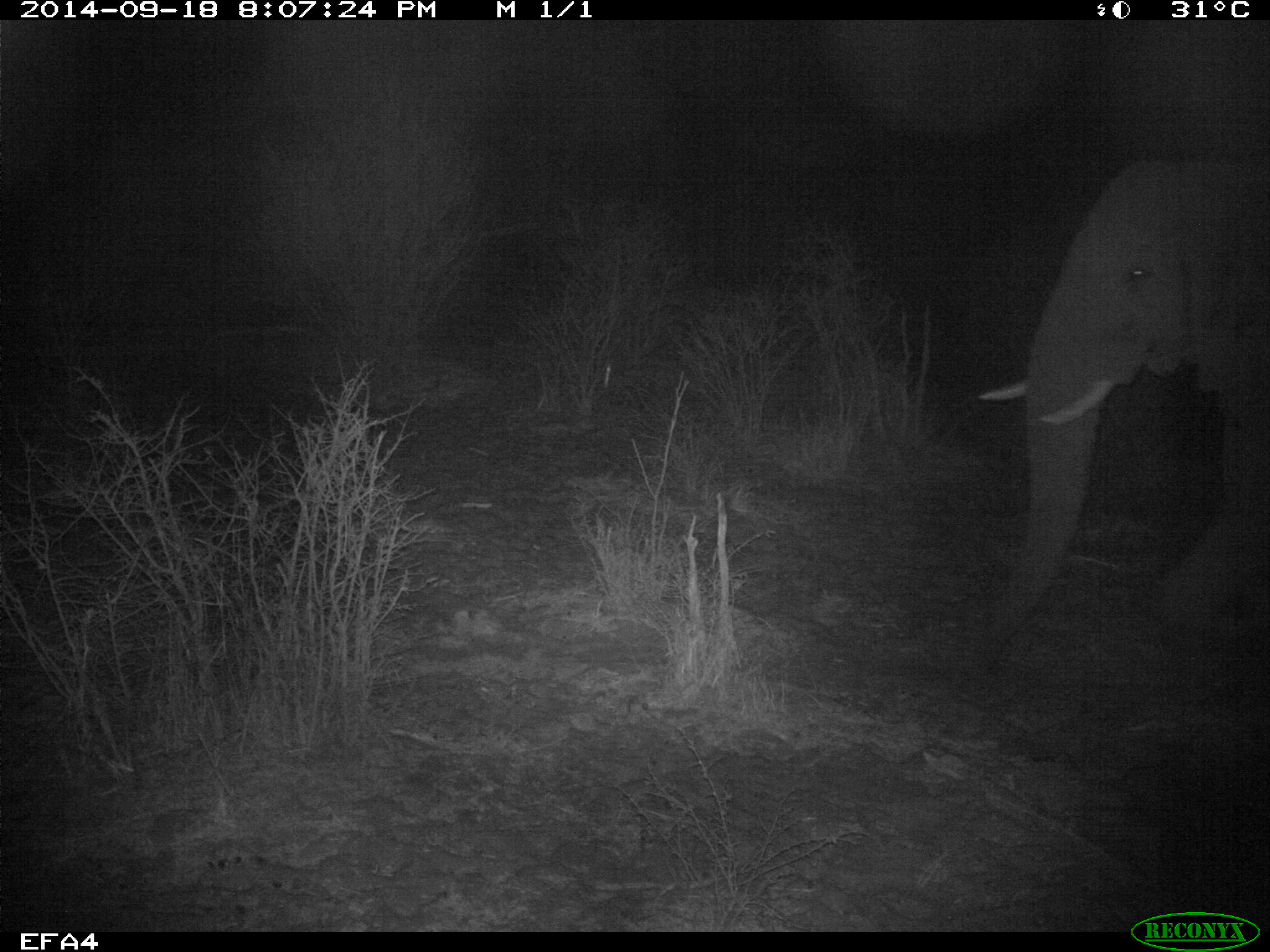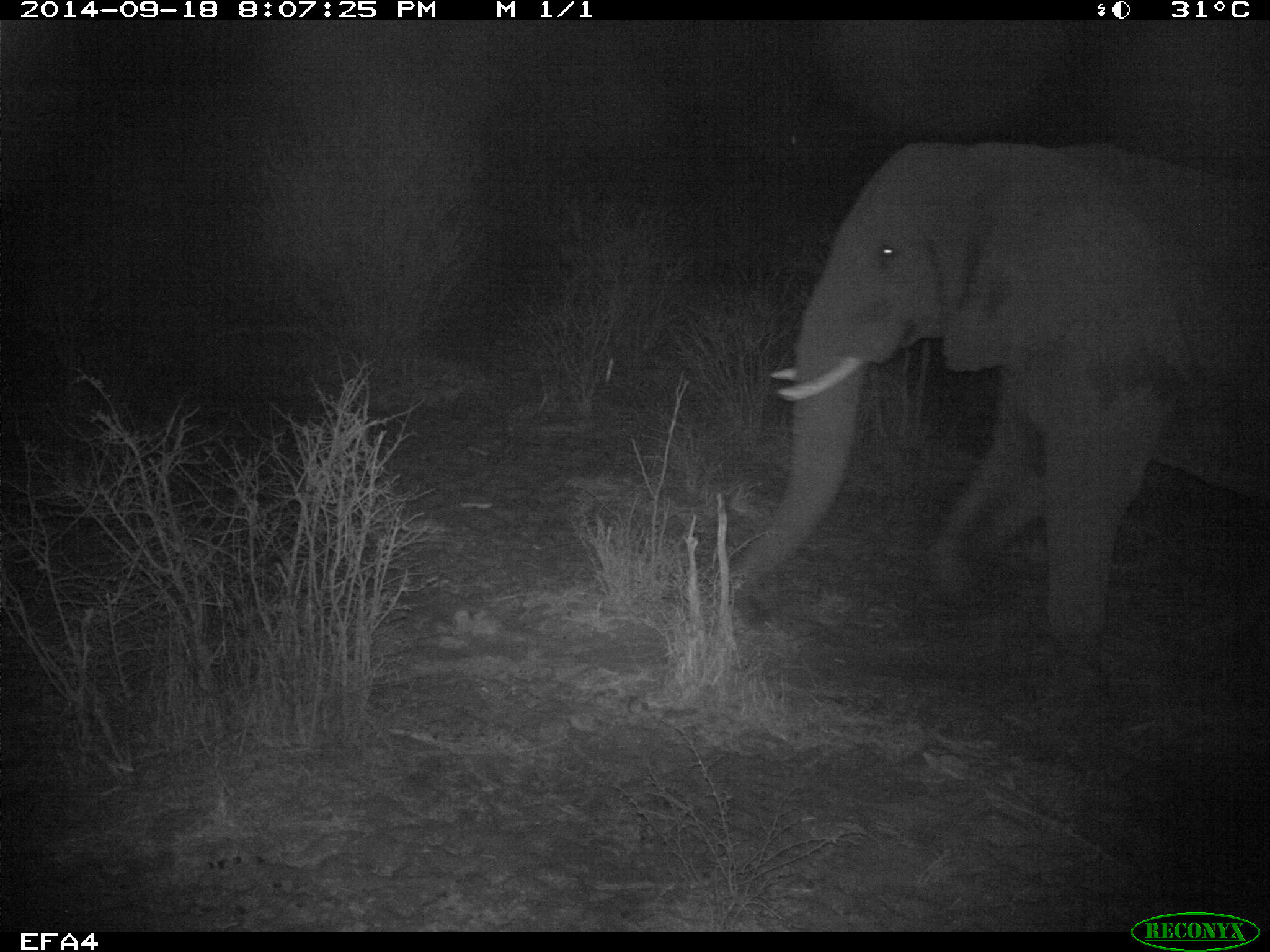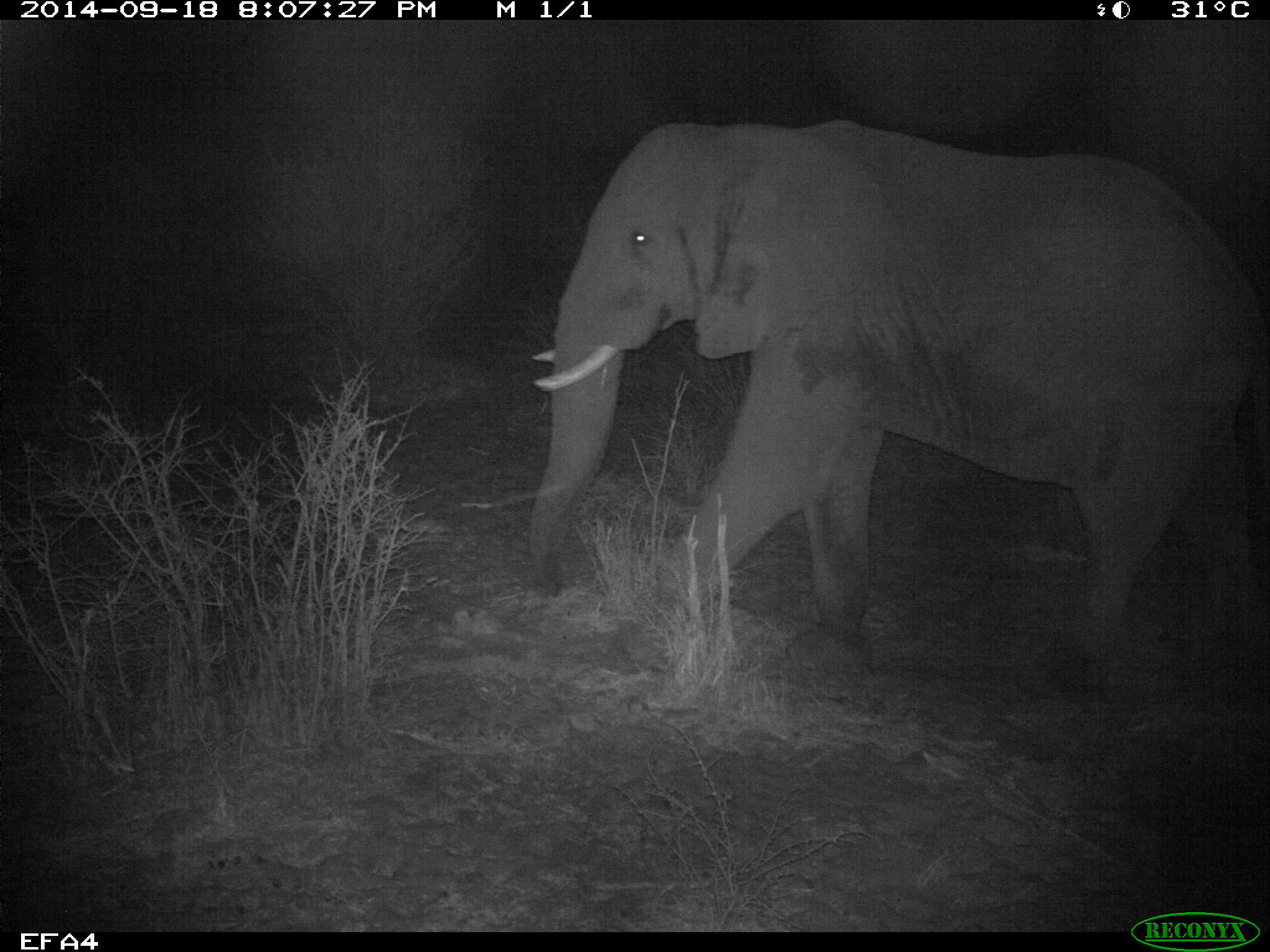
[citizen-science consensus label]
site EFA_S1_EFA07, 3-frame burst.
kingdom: Animalia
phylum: Chordata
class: Mammalia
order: Proboscidea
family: Elephantidae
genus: Loxodonta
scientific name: Loxodonta africana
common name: african bush elephant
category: elephant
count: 1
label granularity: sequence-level